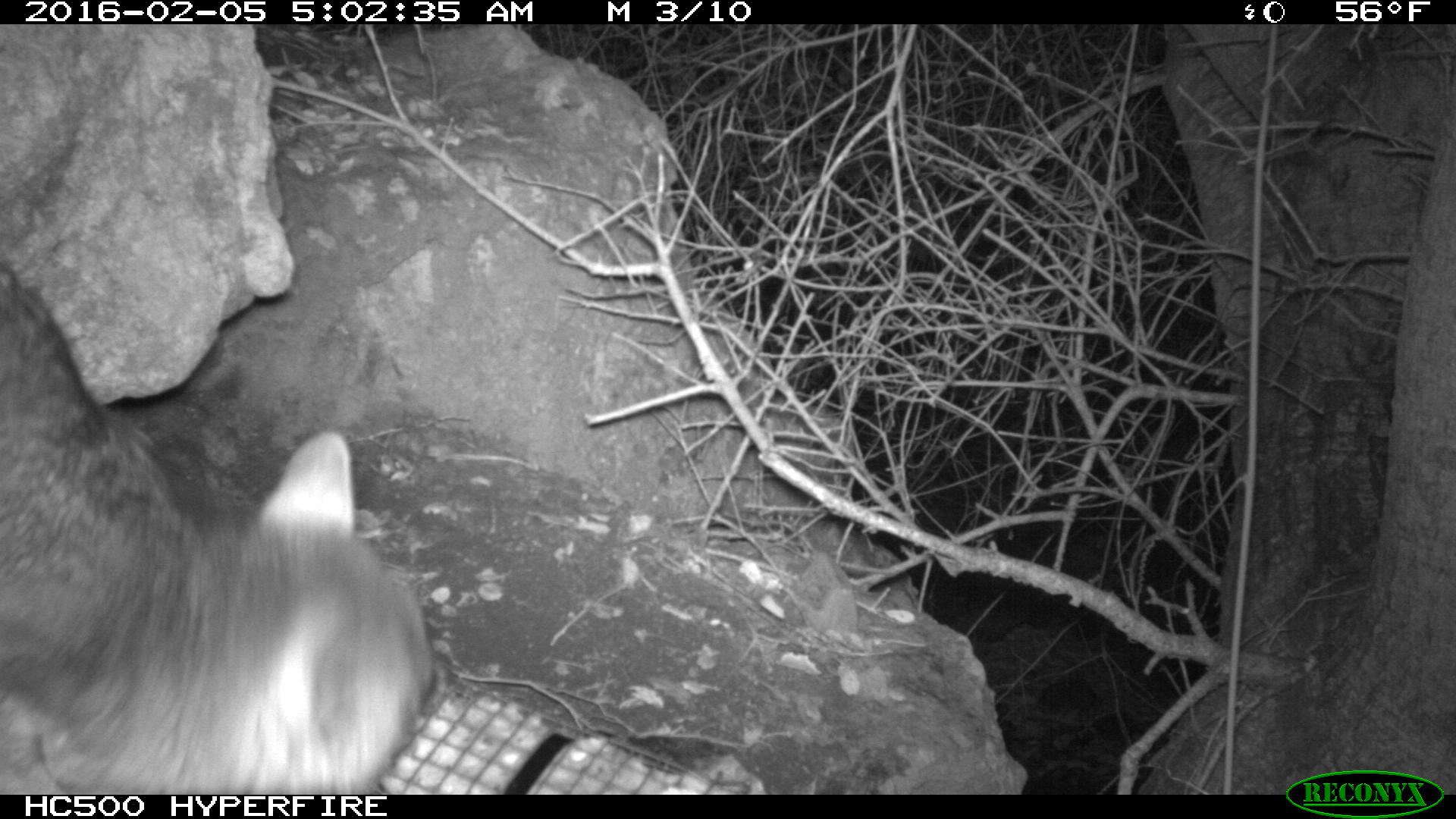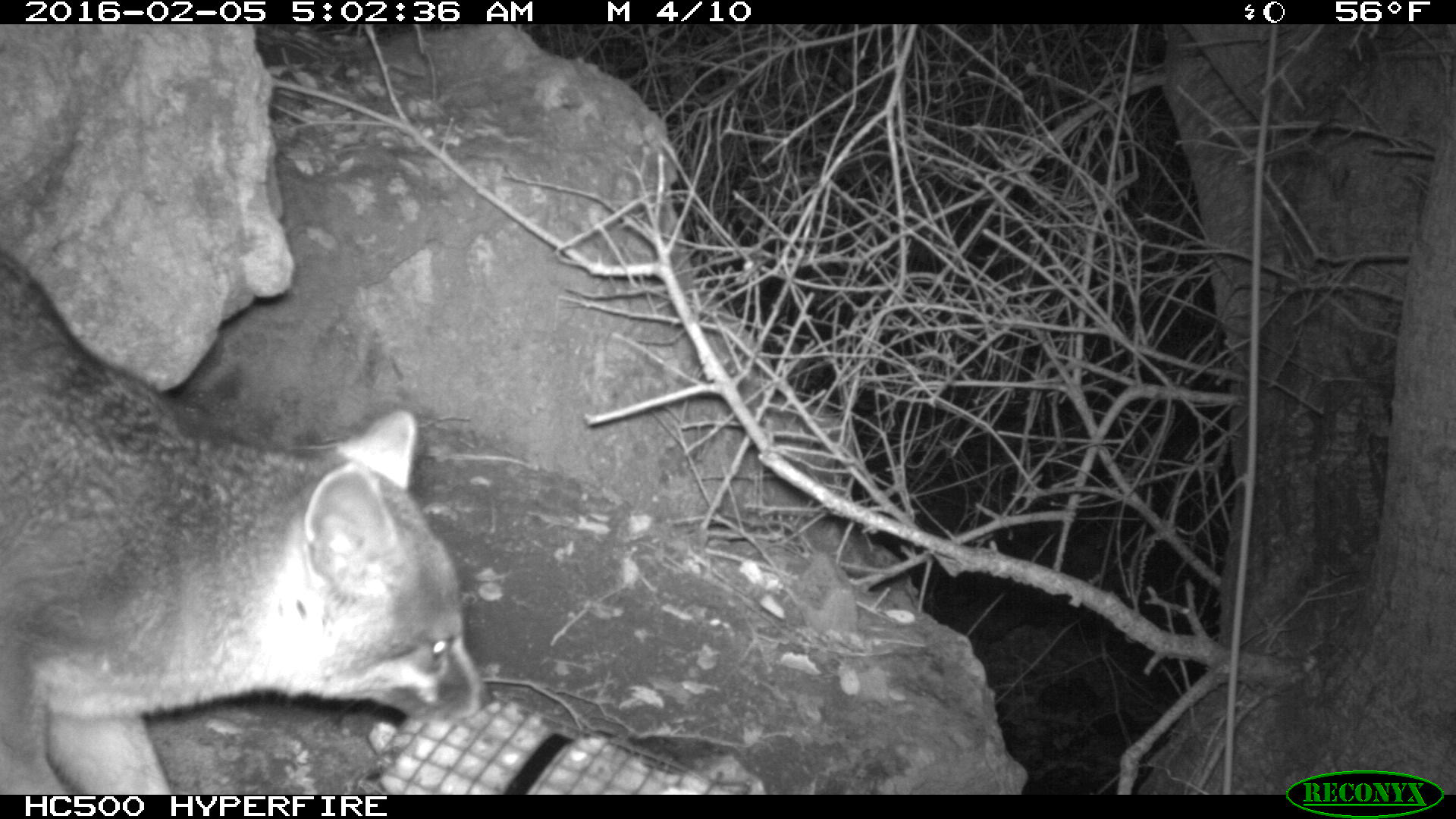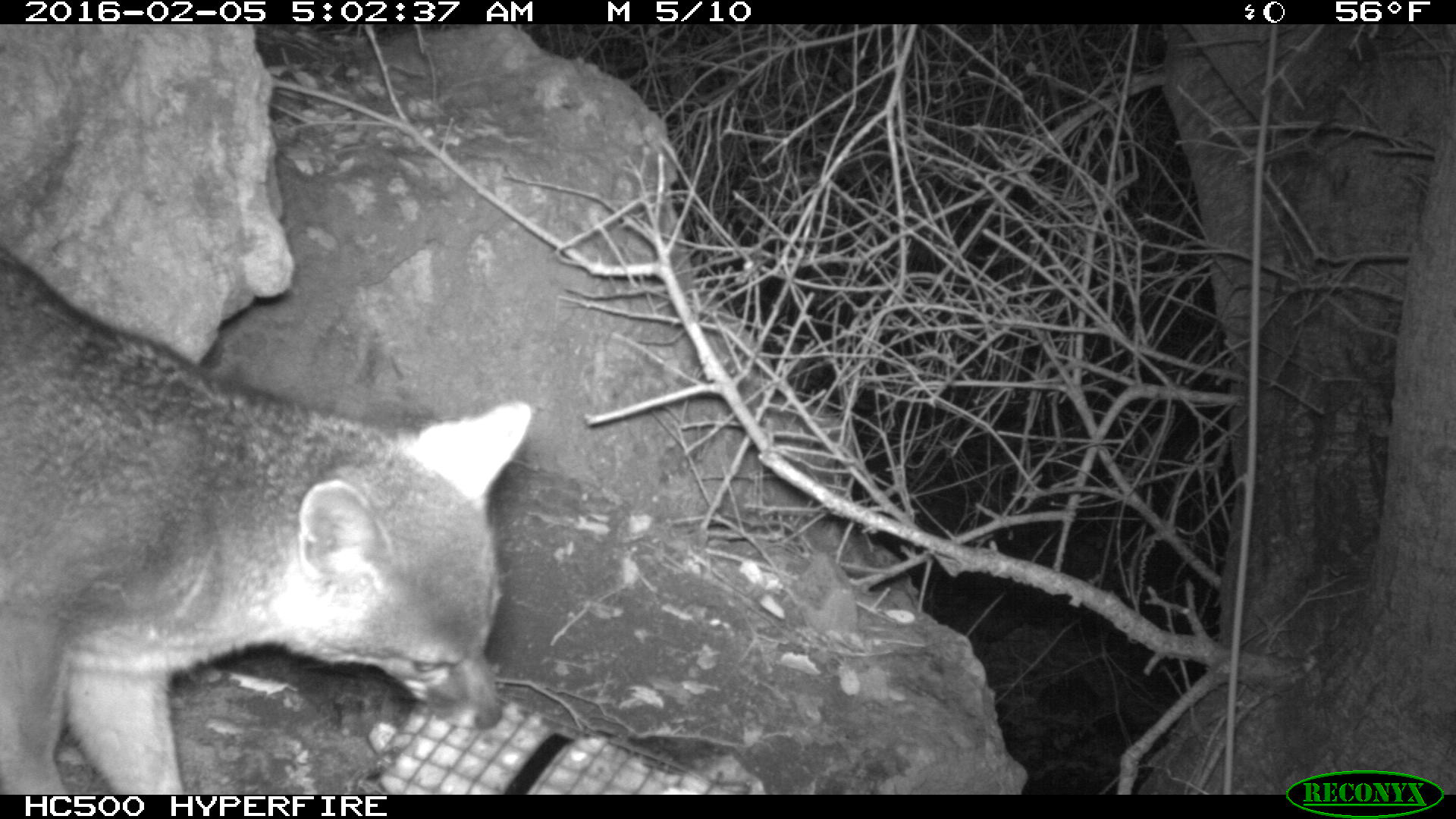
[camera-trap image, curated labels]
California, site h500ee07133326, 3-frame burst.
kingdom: Animalia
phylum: Chordata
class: Mammalia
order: Carnivora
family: Canidae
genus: Urocyon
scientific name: Urocyon littoralis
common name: island fox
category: fox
Fox (island fox) (Urocyon littoralis).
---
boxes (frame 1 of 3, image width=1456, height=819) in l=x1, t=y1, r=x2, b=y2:
fox: l=0, t=255, r=447, b=794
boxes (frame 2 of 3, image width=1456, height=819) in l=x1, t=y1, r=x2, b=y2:
fox: l=0, t=243, r=499, b=792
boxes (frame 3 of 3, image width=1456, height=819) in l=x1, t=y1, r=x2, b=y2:
fox: l=0, t=244, r=530, b=794